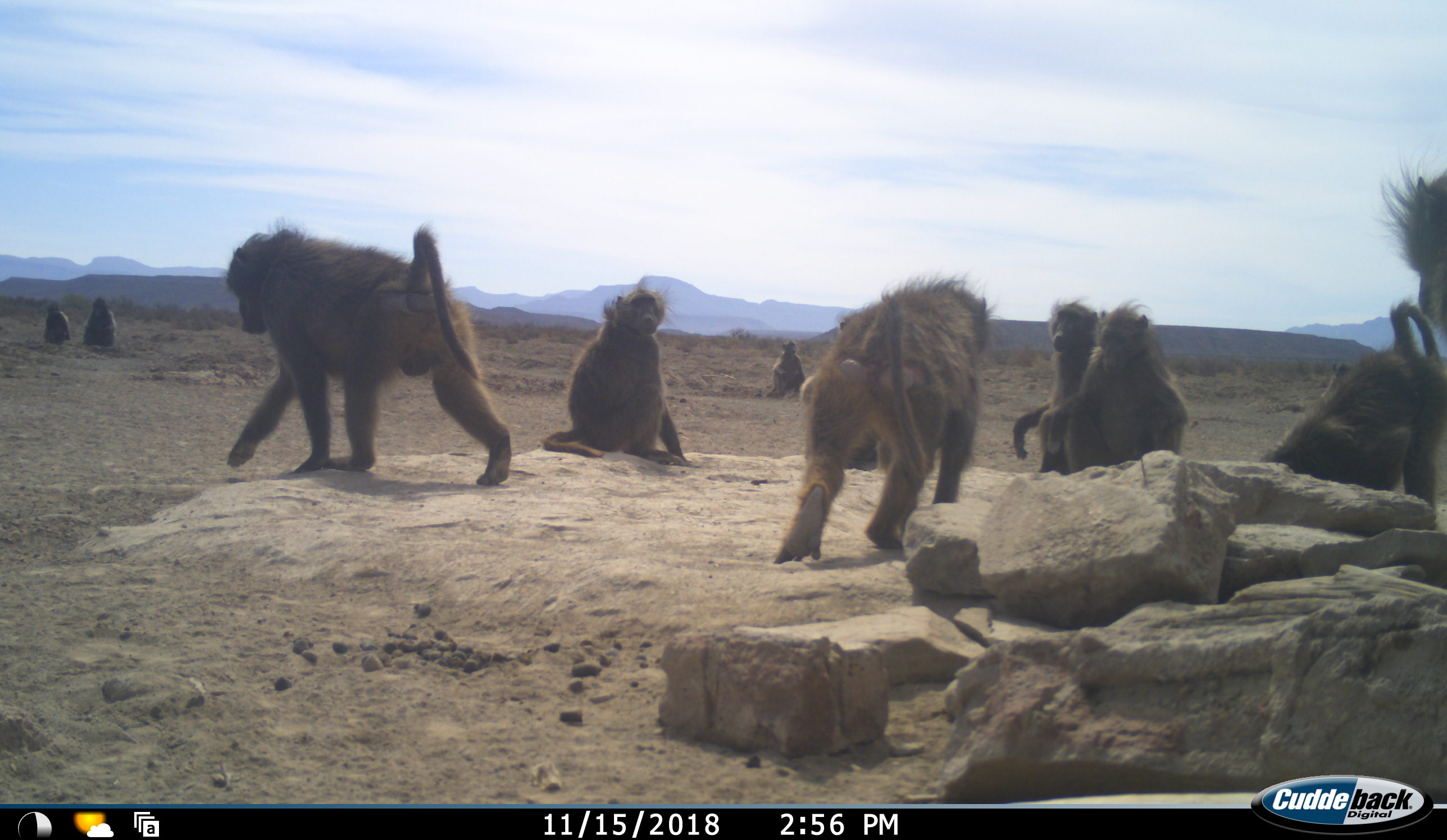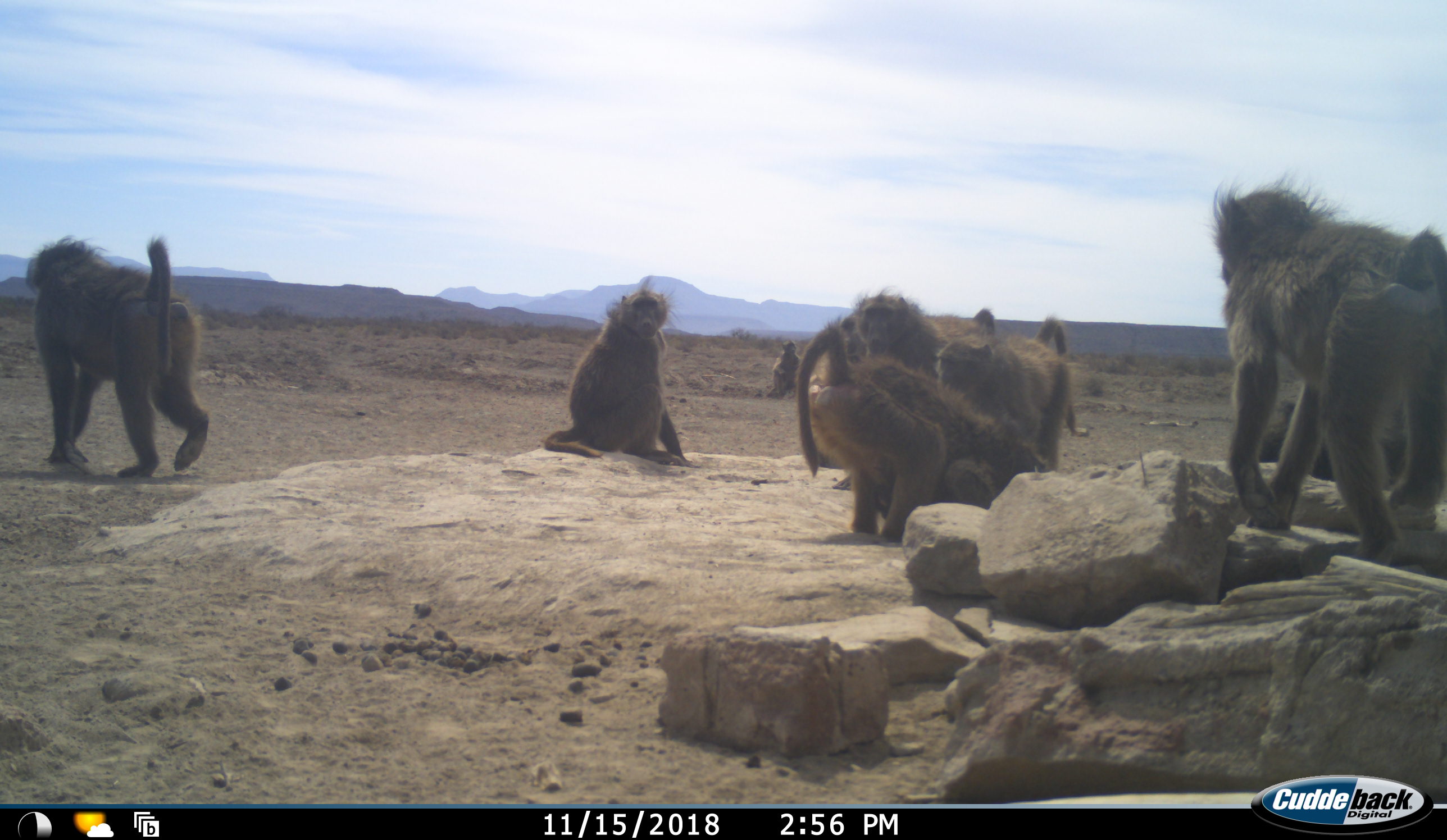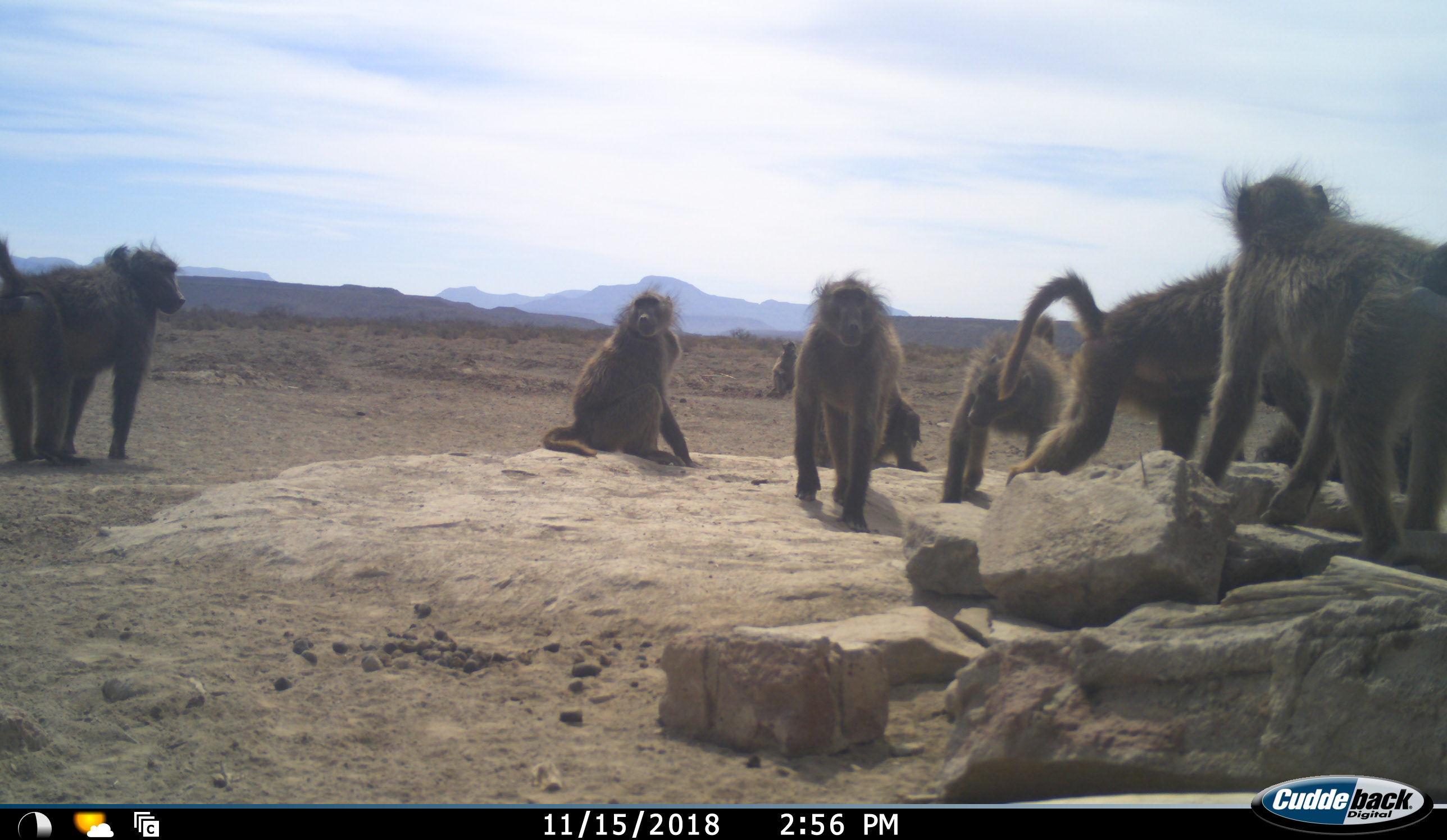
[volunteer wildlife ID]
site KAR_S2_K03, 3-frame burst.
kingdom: Animalia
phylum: Chordata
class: Mammalia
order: Primates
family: Cercopithecidae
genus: Papio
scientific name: Papio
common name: baboon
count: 11-50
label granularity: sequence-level